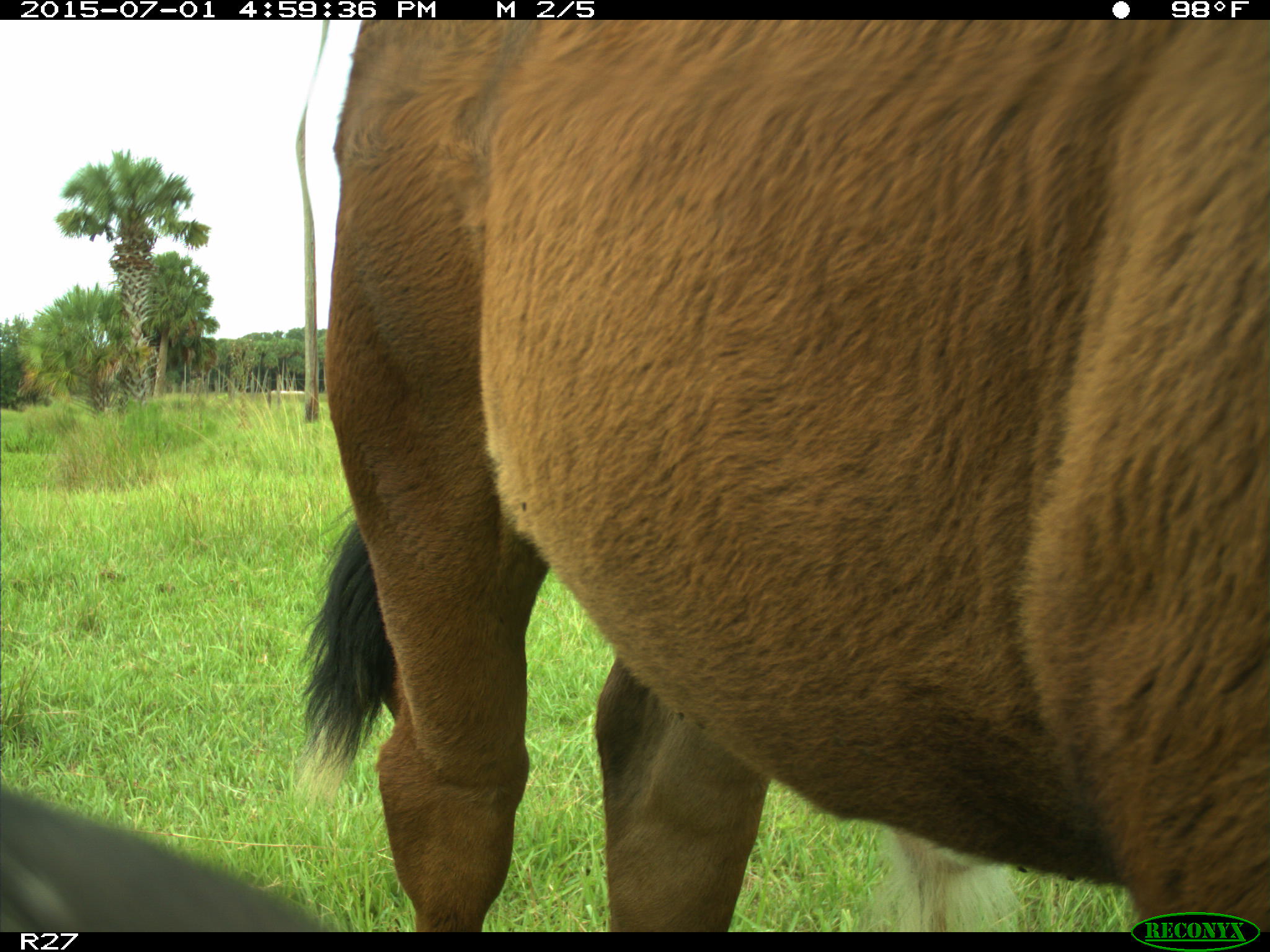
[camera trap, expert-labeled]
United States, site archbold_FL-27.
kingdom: Animalia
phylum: Chordata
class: Mammalia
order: Artiodactyla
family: Bovidae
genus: Bos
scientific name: Bos taurus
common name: domestic cow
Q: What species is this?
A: Bos taurus (domestic cow).